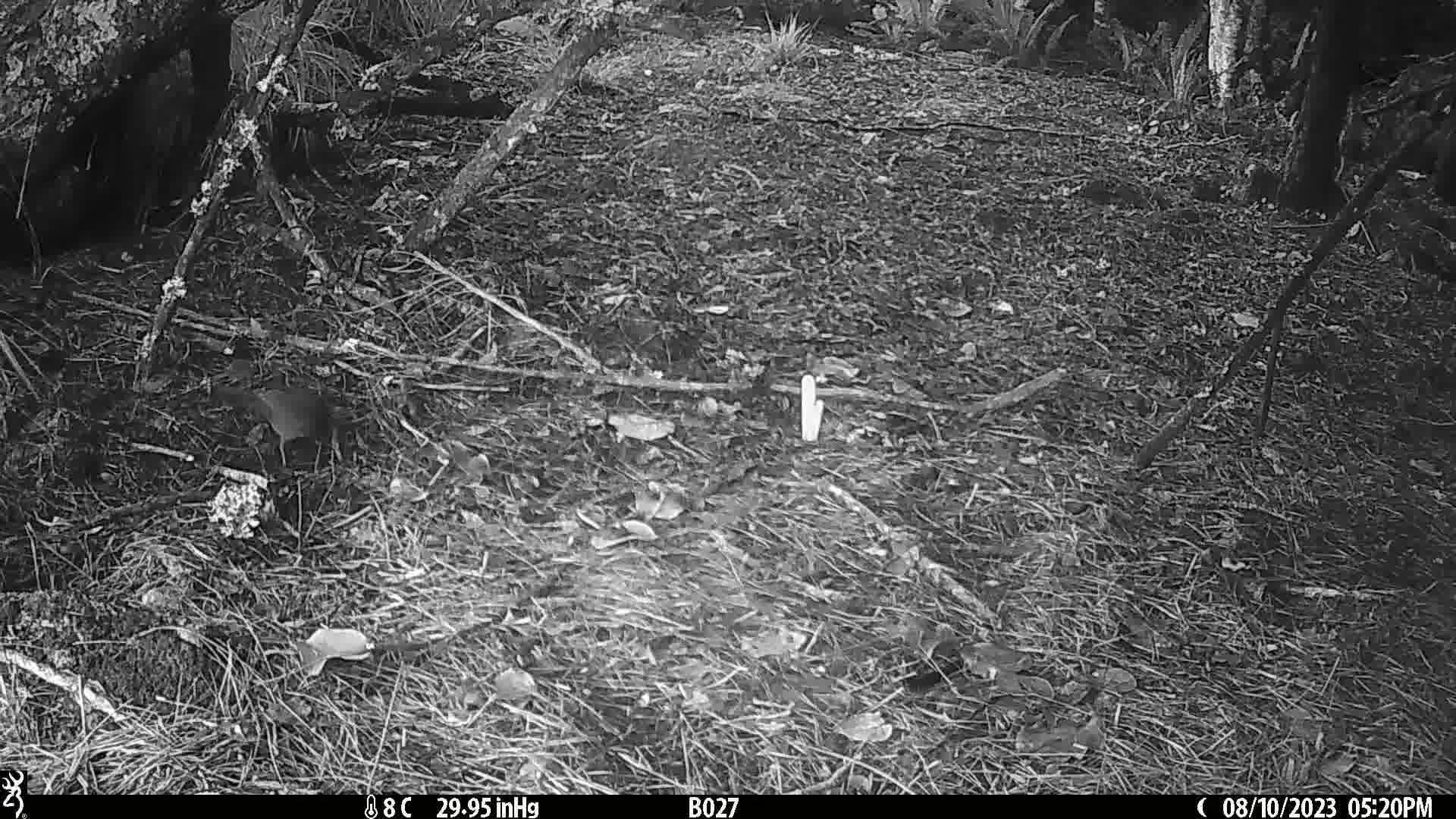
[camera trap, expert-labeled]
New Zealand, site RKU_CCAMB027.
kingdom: Animalia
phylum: Chordata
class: Aves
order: Passeriformes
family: Turdidae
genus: Turdus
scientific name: Turdus merula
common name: eurasian blackbird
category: blackbird